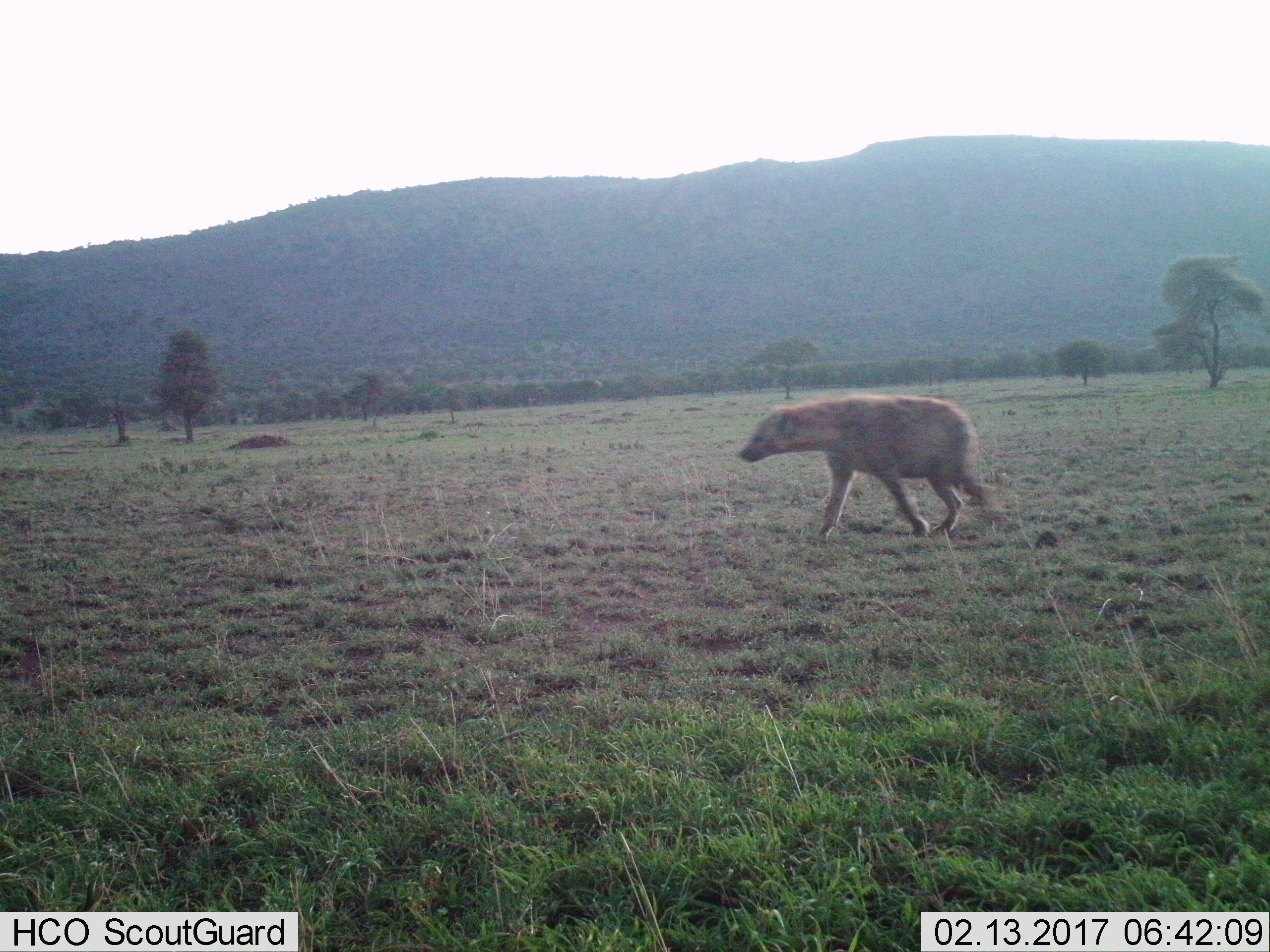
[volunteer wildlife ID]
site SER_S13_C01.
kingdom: Animalia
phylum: Chordata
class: Mammalia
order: Carnivora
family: Hyaenidae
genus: Crocuta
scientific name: Crocuta crocuta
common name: spotted hyena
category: hyenaspotted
Hyenaspotted (spotted hyena) (Crocuta crocuta), count 1. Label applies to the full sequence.